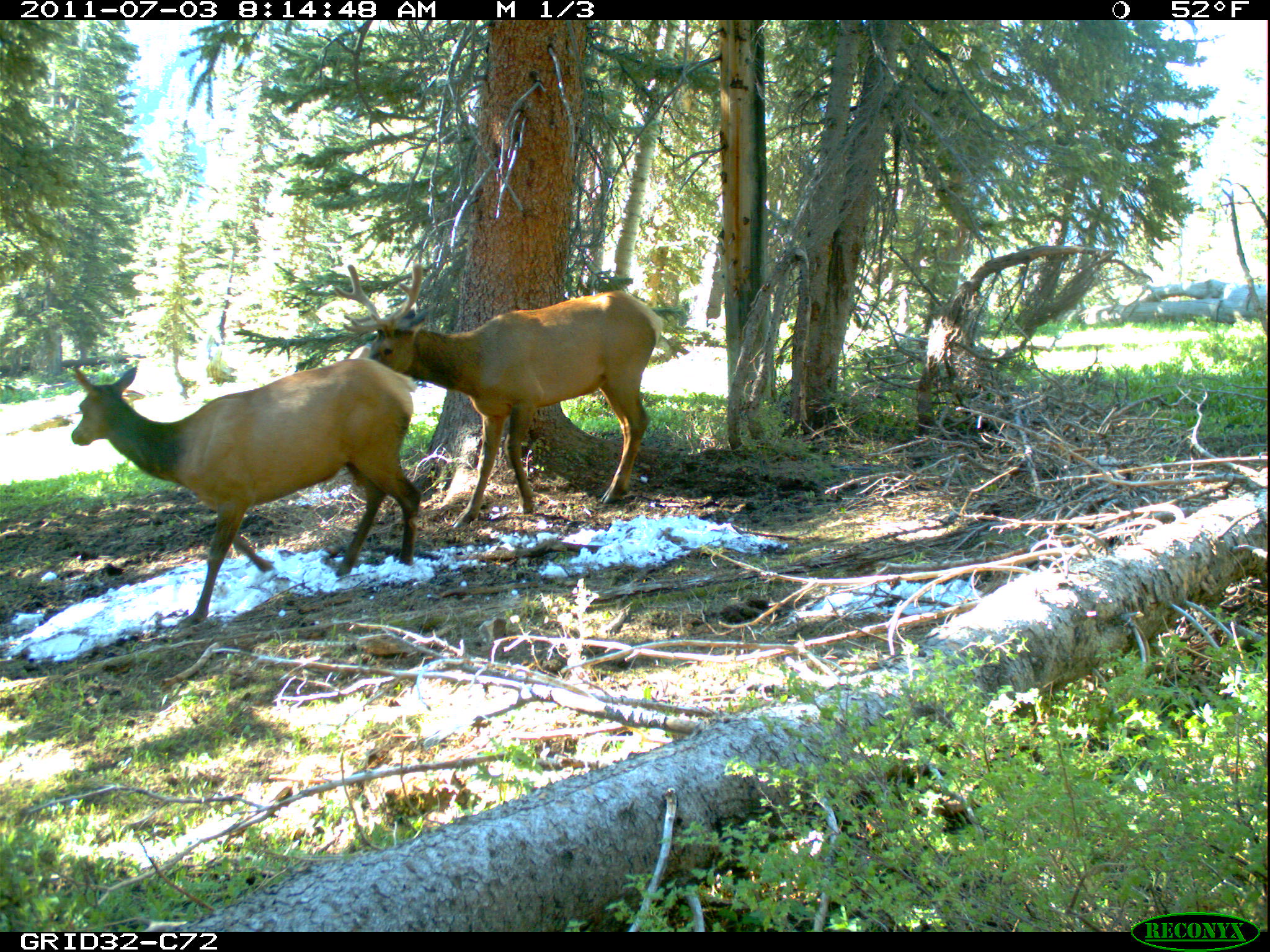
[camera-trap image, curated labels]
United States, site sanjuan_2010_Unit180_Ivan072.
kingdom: Animalia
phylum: Chordata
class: Mammalia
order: Artiodactyla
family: Cervidae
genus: Cervus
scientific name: Cervus elaphus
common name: red deer